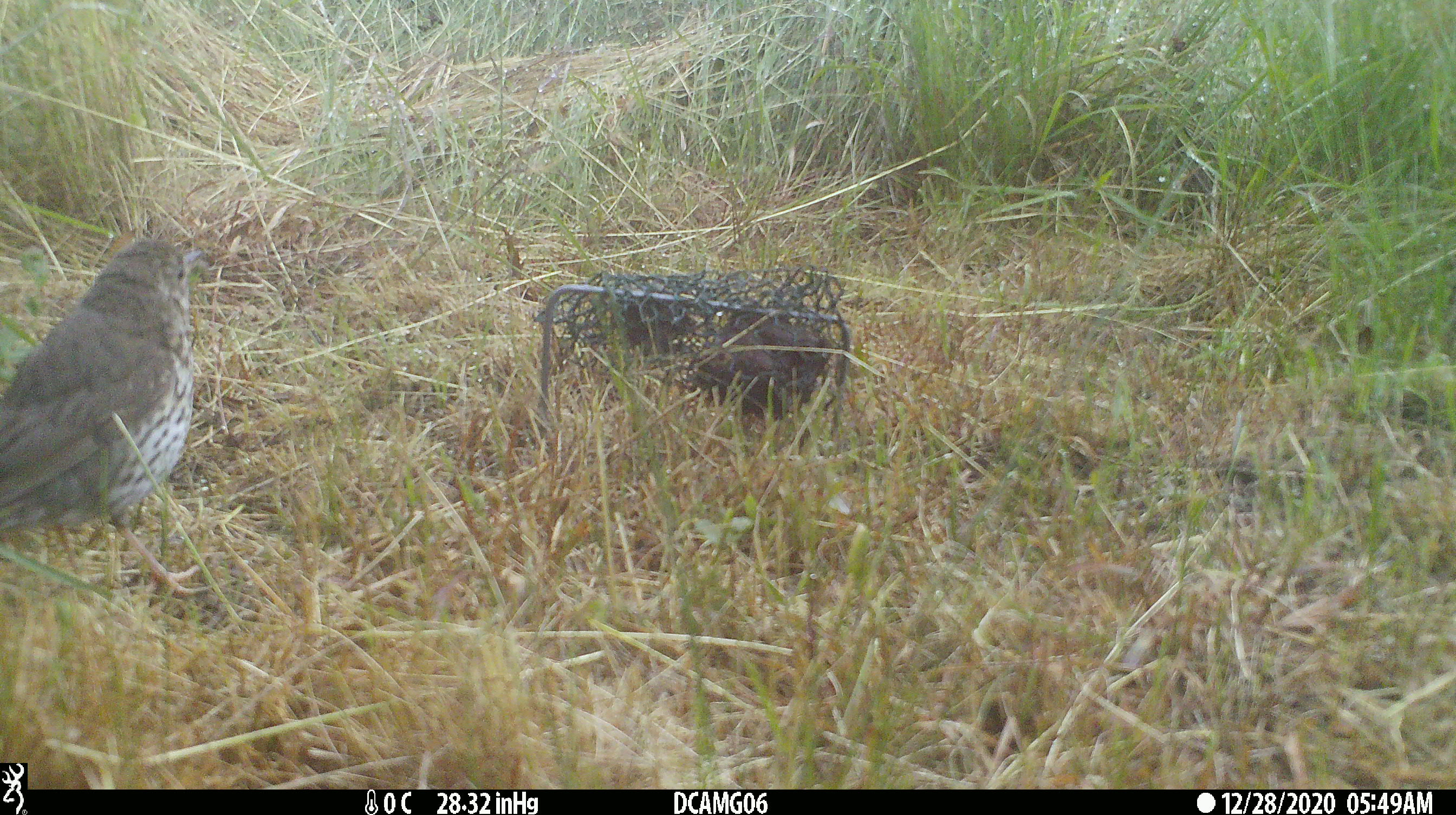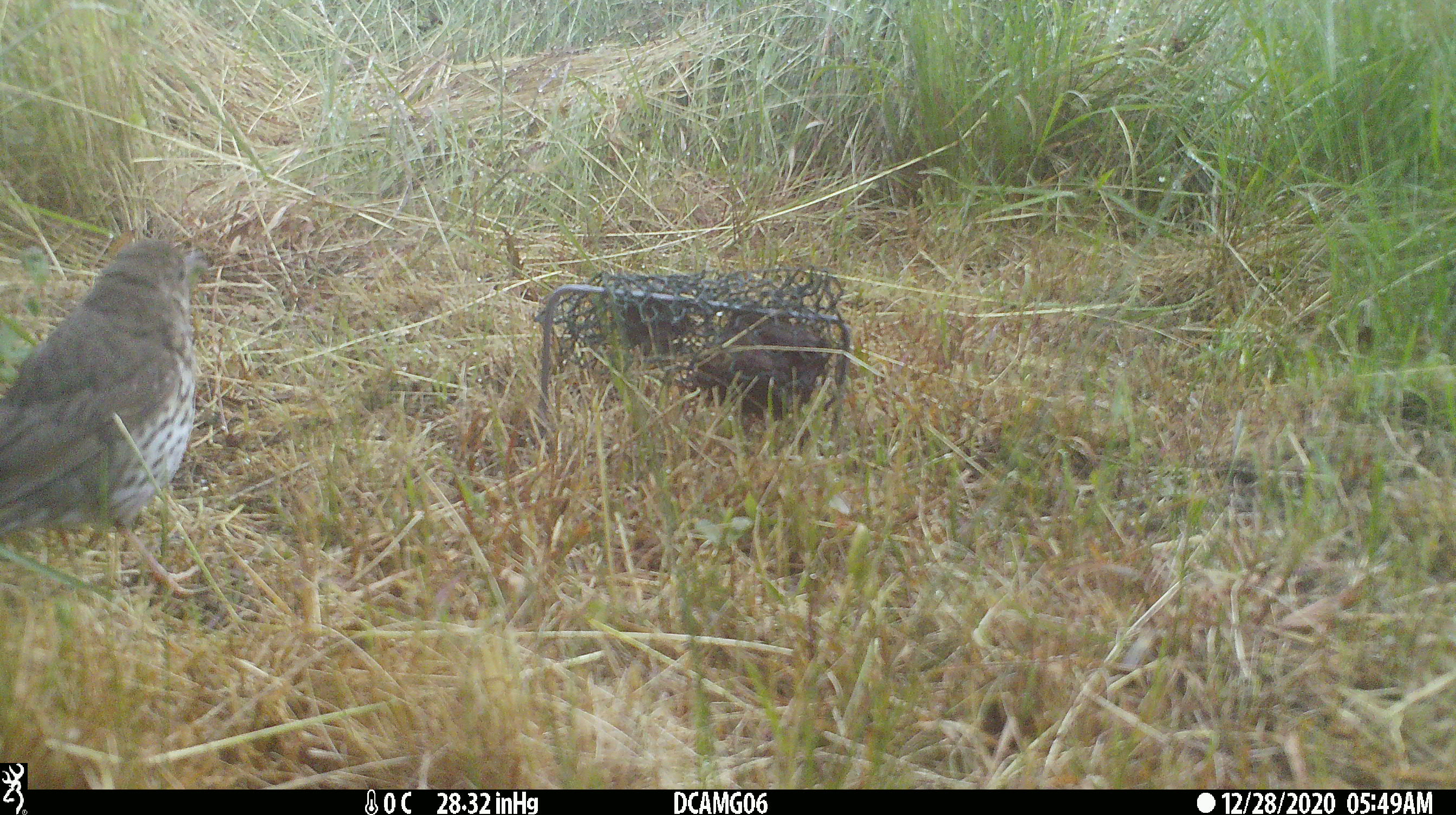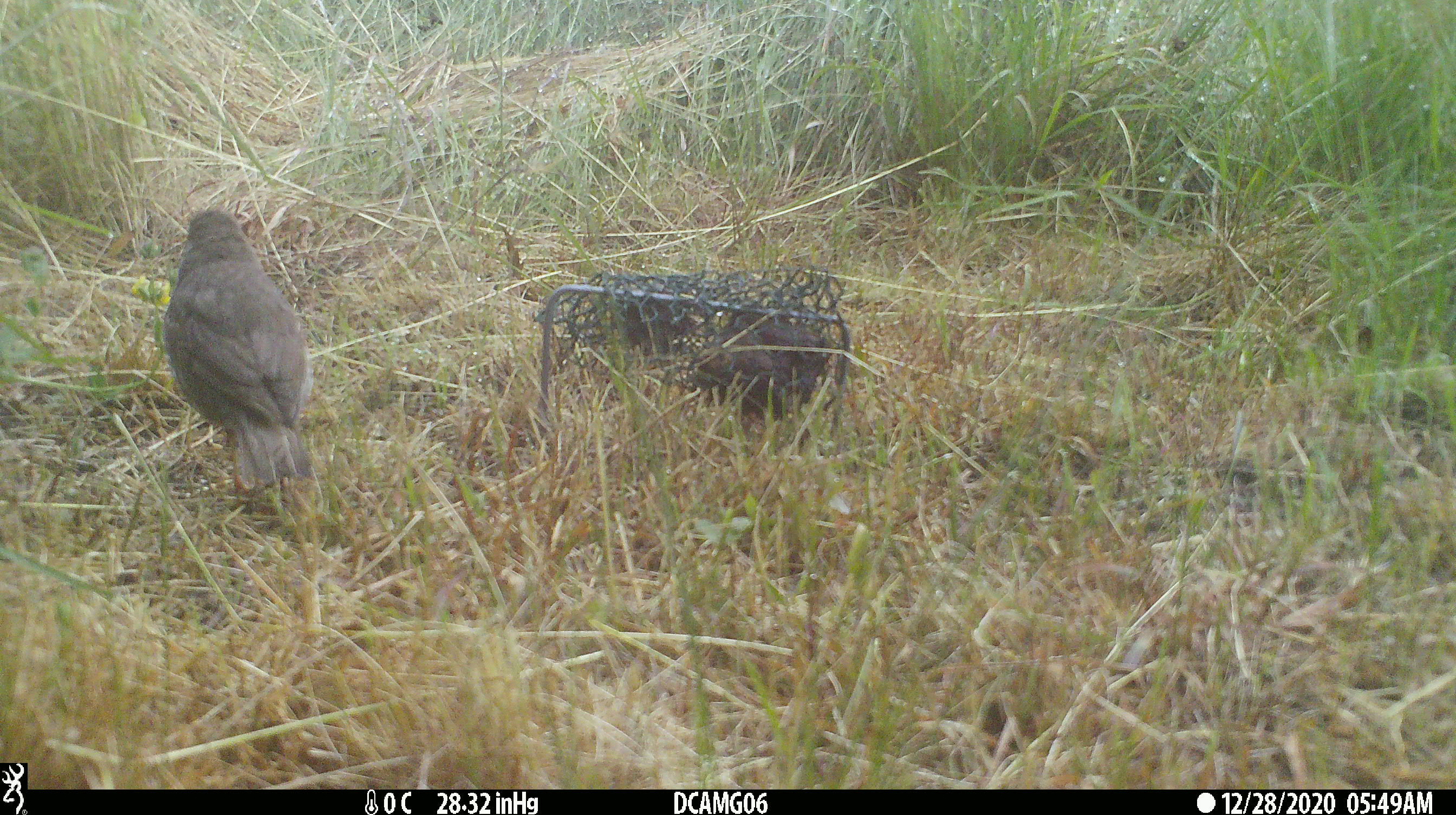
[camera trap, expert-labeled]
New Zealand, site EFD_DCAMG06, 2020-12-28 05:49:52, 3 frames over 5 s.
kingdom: Animalia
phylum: Chordata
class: Aves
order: Passeriformes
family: Turdidae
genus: Turdus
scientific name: Turdus philomelos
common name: song thrush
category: thrush